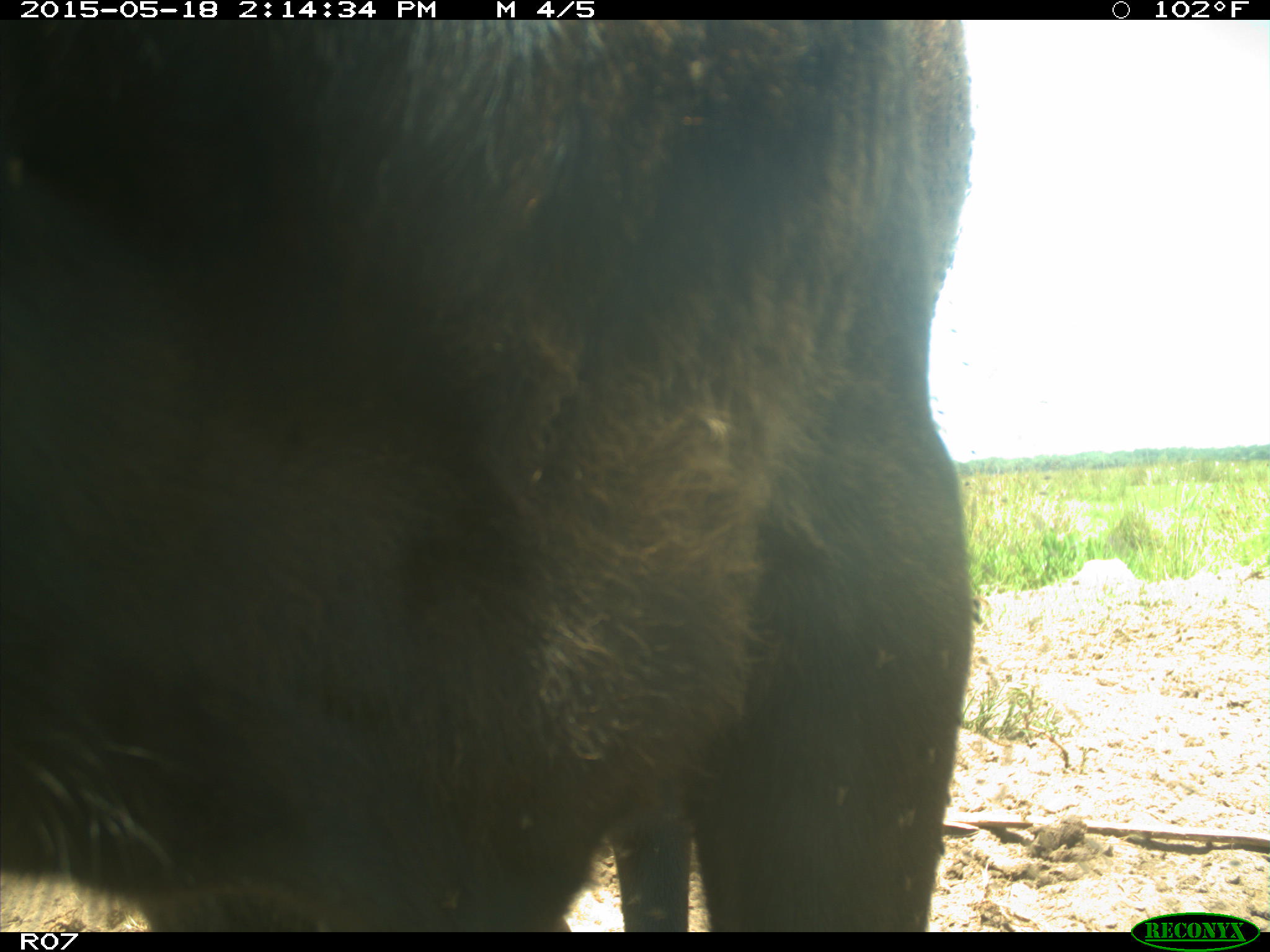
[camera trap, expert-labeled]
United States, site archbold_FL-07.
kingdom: Animalia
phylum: Chordata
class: Mammalia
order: Artiodactyla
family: Bovidae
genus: Bos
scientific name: Bos taurus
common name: domestic cow